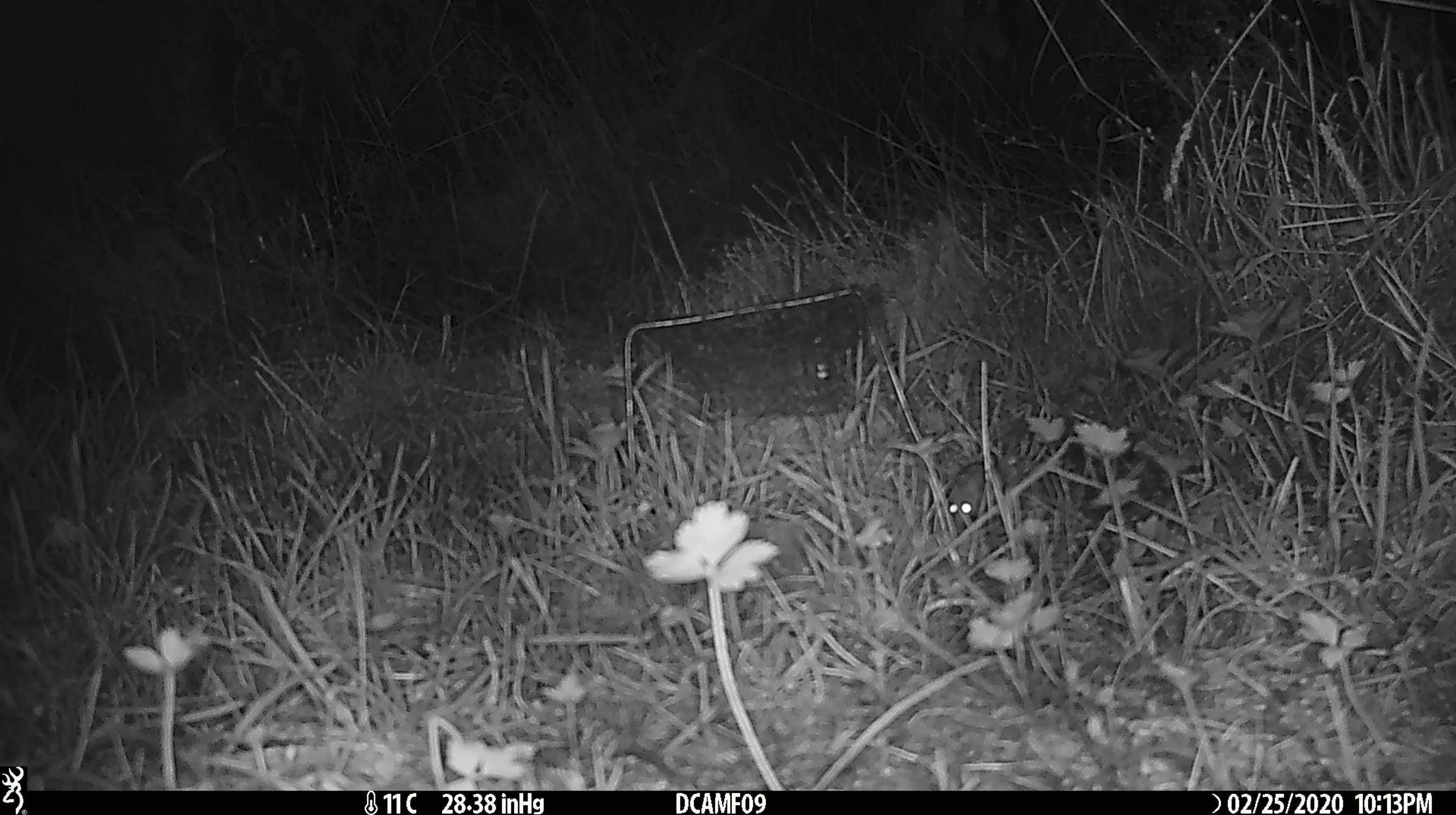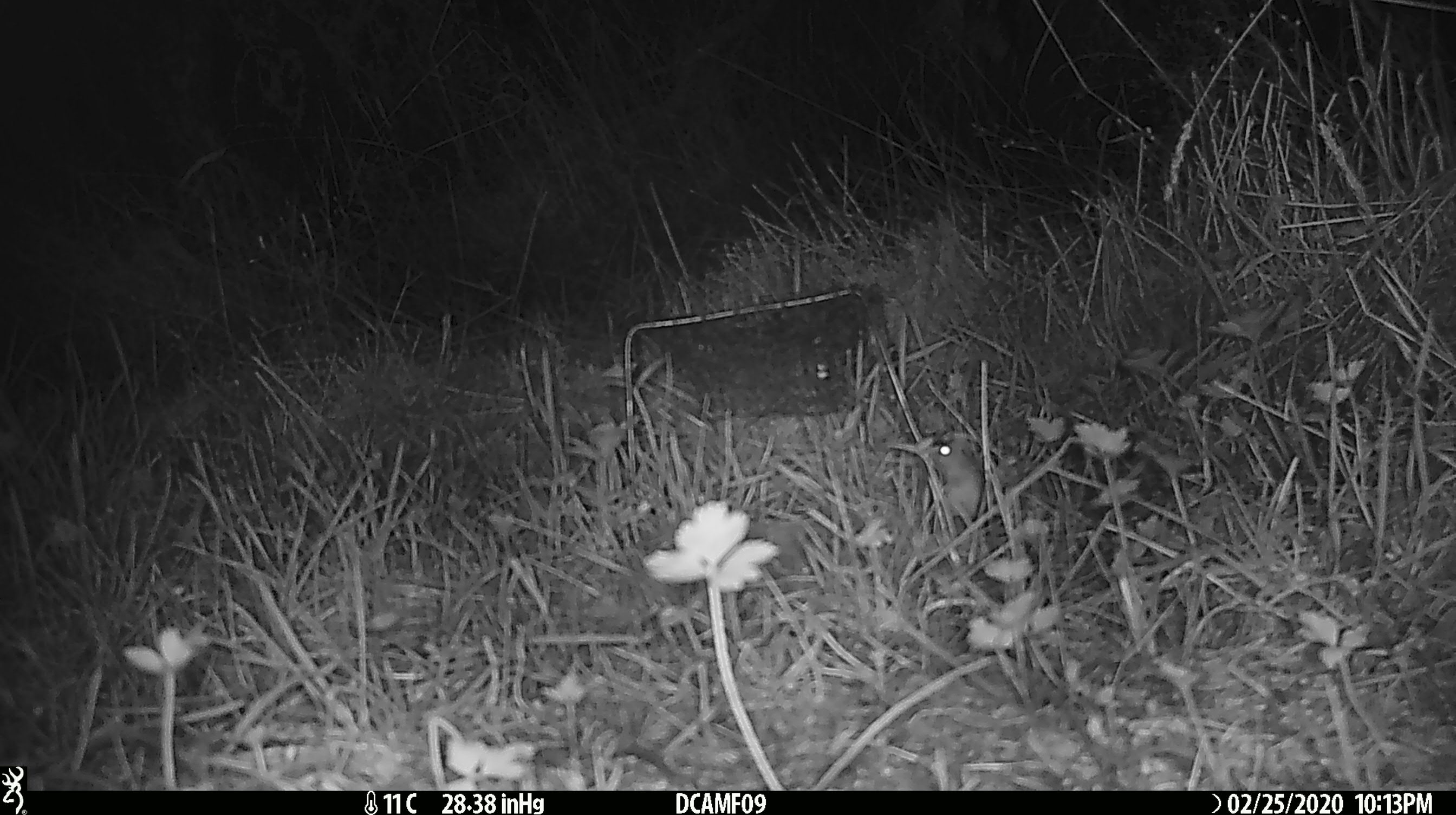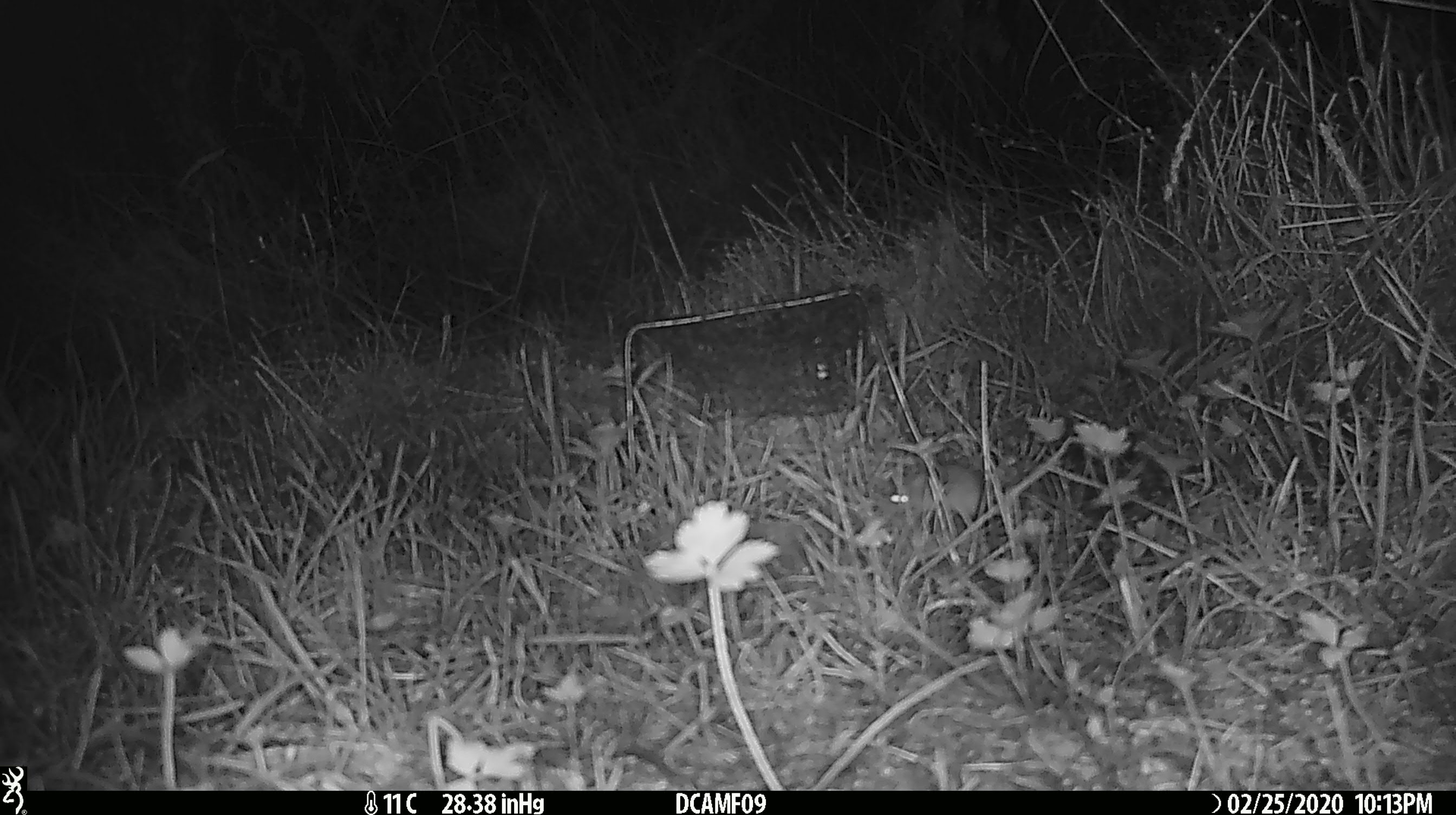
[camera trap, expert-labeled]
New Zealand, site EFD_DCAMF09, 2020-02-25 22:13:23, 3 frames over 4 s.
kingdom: Animalia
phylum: Chordata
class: Mammalia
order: Rodentia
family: Muridae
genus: Mus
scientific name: Mus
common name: mouse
Mouse (Mus).